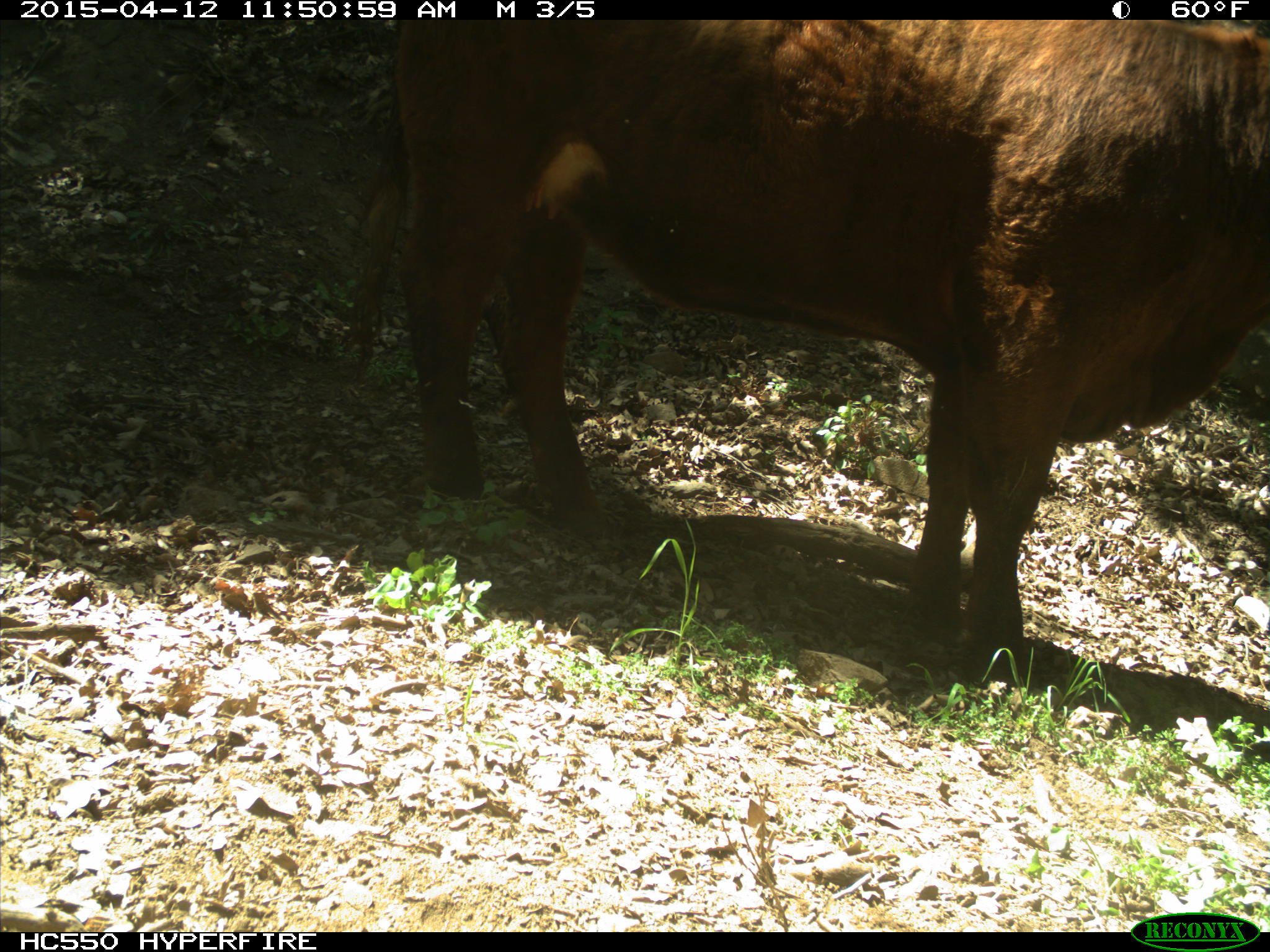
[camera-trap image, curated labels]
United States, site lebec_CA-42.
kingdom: Animalia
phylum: Chordata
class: Mammalia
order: Artiodactyla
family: Bovidae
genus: Bos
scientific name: Bos taurus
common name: domestic cow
Bos taurus (domestic cow).